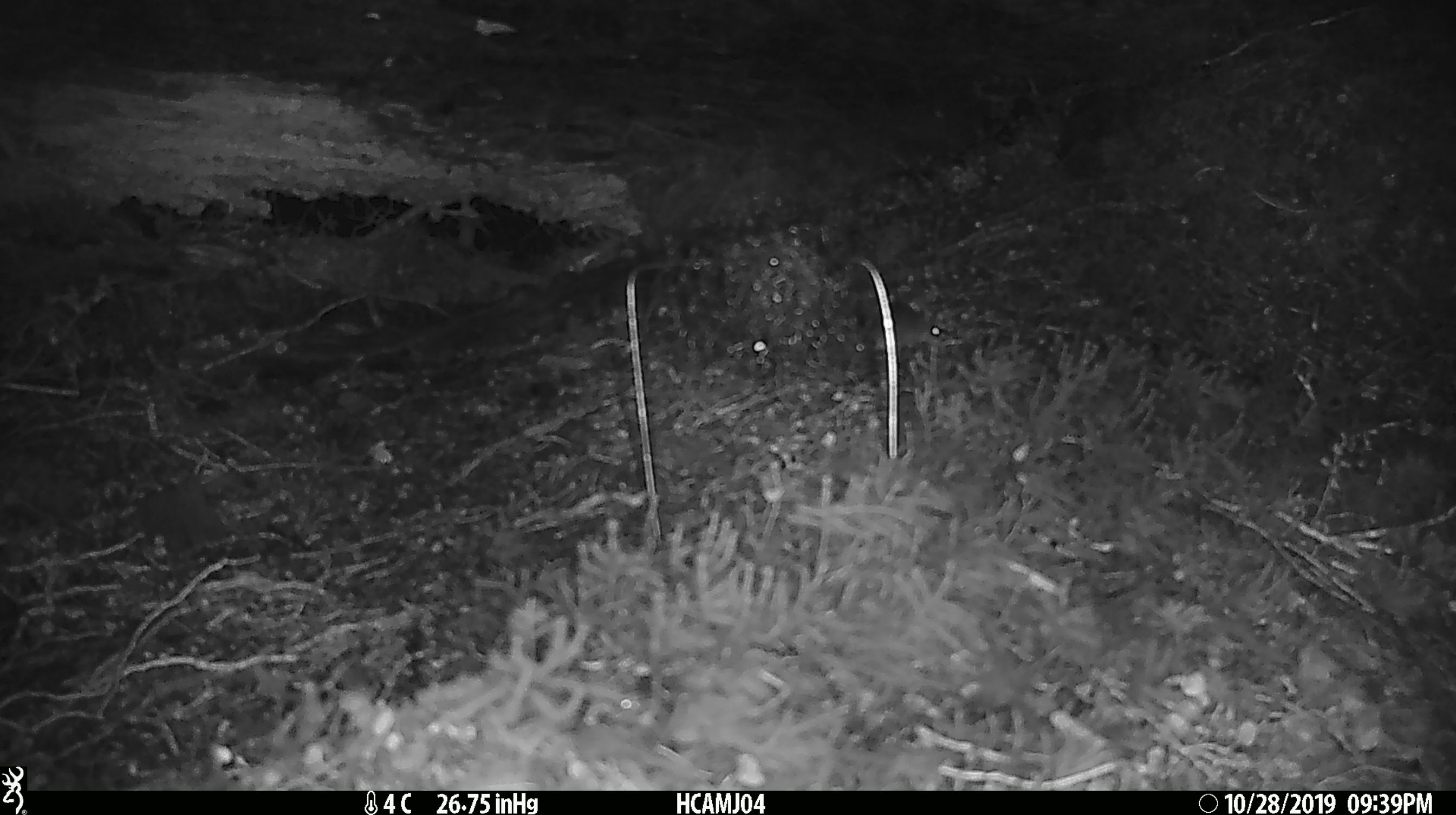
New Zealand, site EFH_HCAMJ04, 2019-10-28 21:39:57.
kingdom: Animalia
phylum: Chordata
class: Mammalia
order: Rodentia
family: Muridae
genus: Mus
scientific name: Mus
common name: mouse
Mouse (Mus).